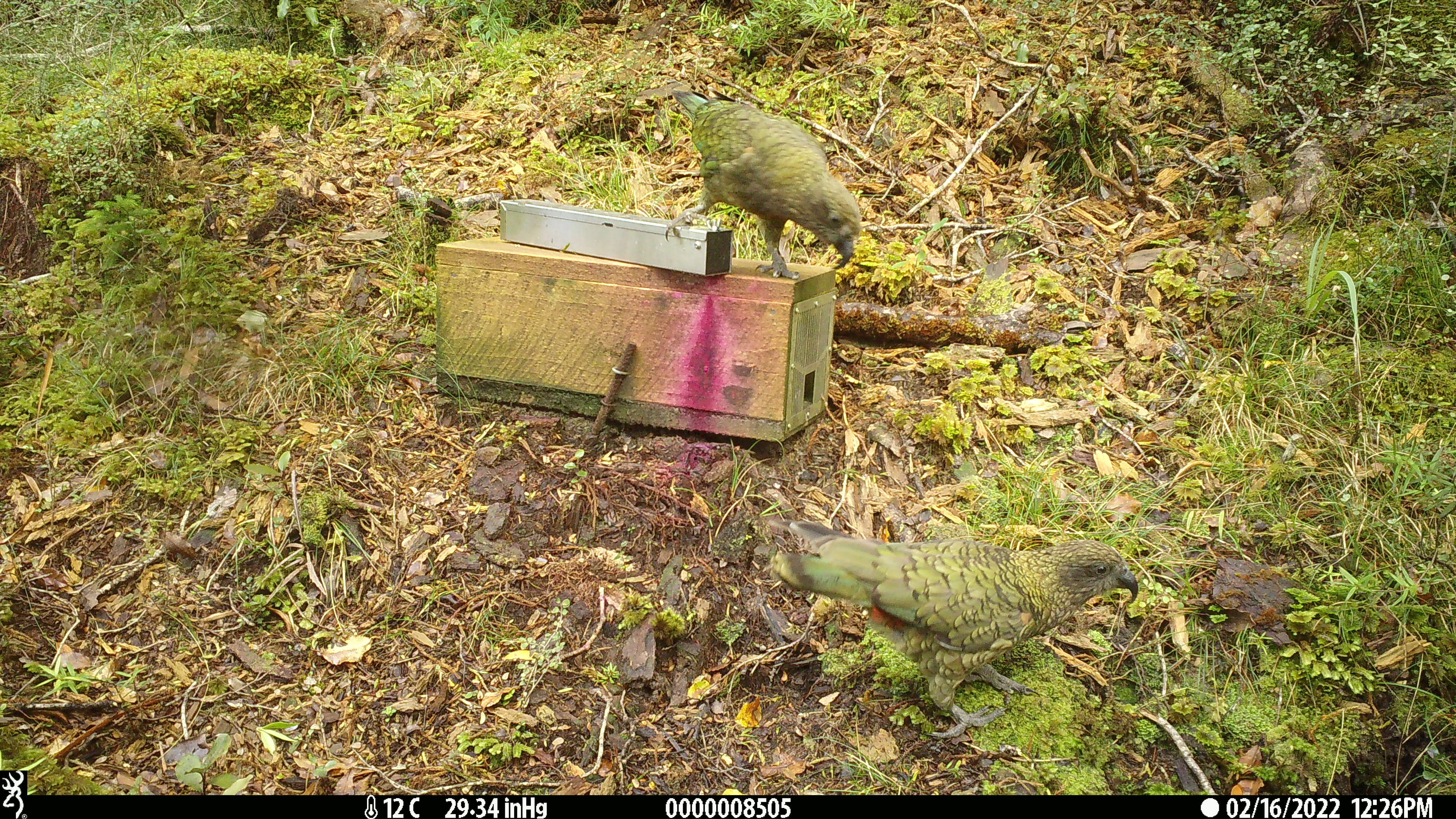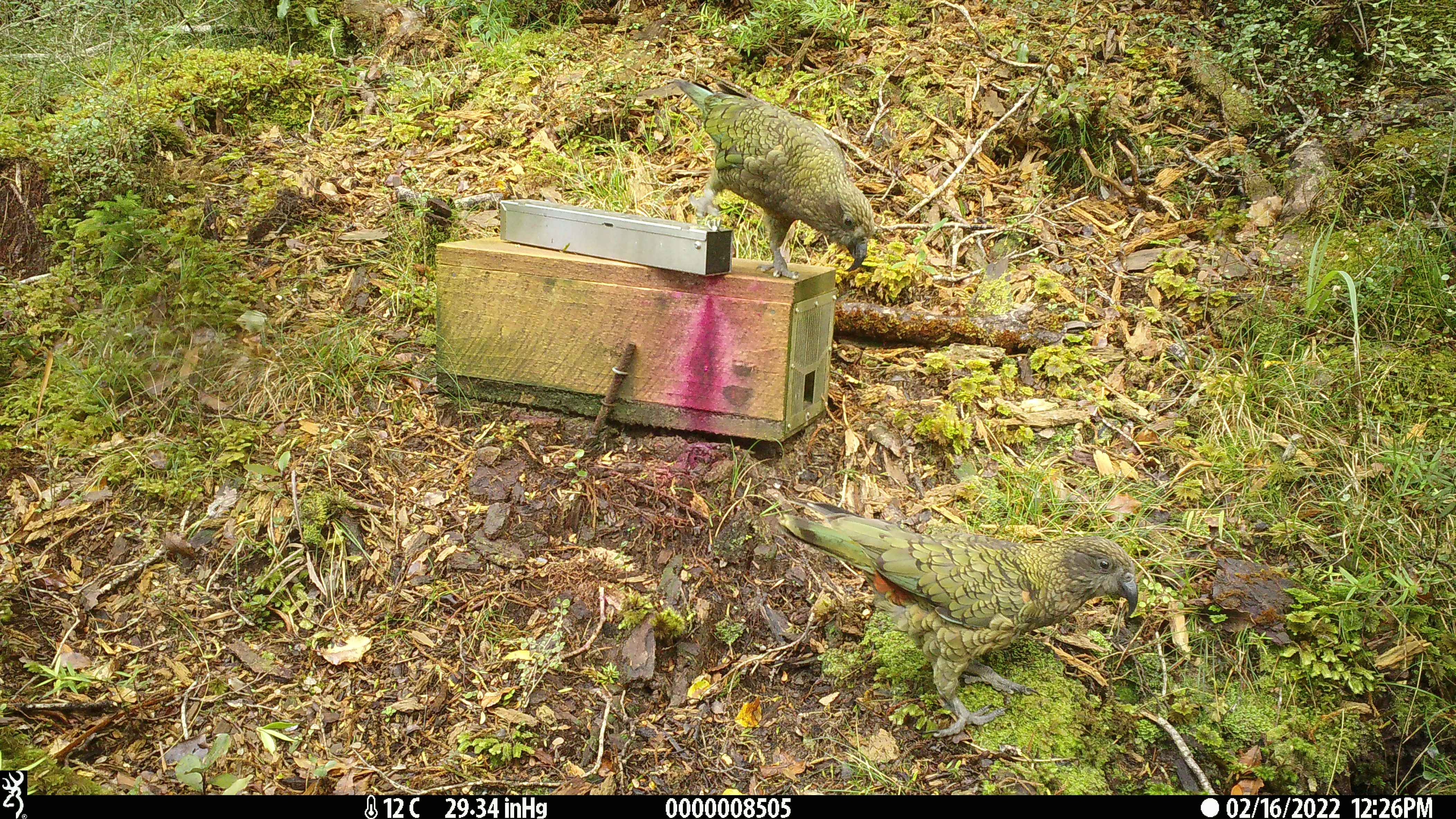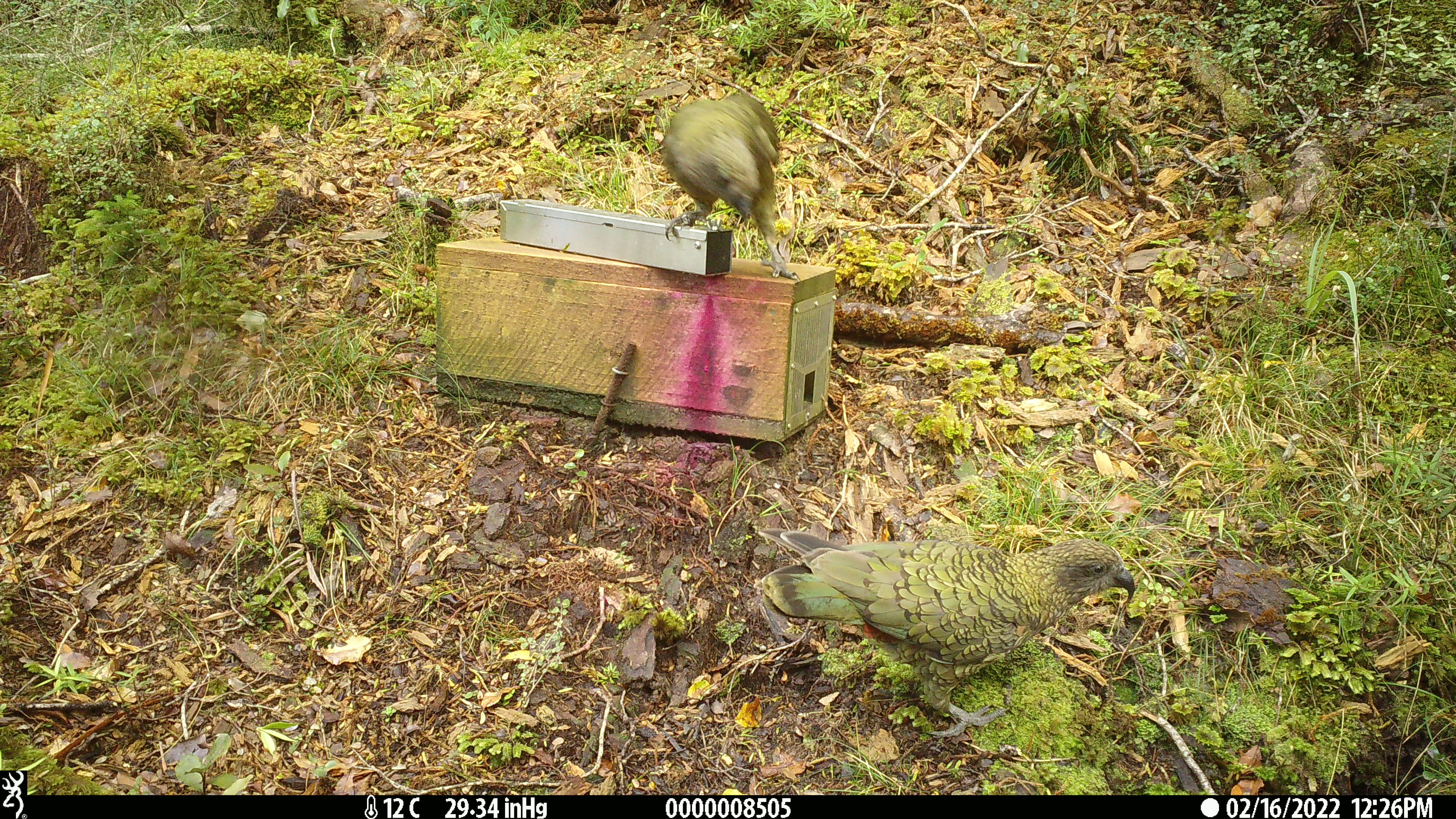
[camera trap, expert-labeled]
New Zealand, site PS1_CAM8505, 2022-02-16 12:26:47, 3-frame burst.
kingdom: Animalia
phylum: Chordata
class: Aves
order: Psittaciformes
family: Strigopidae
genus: Nestor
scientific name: Nestor notabilis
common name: kea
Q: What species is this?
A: Kea (Nestor notabilis).